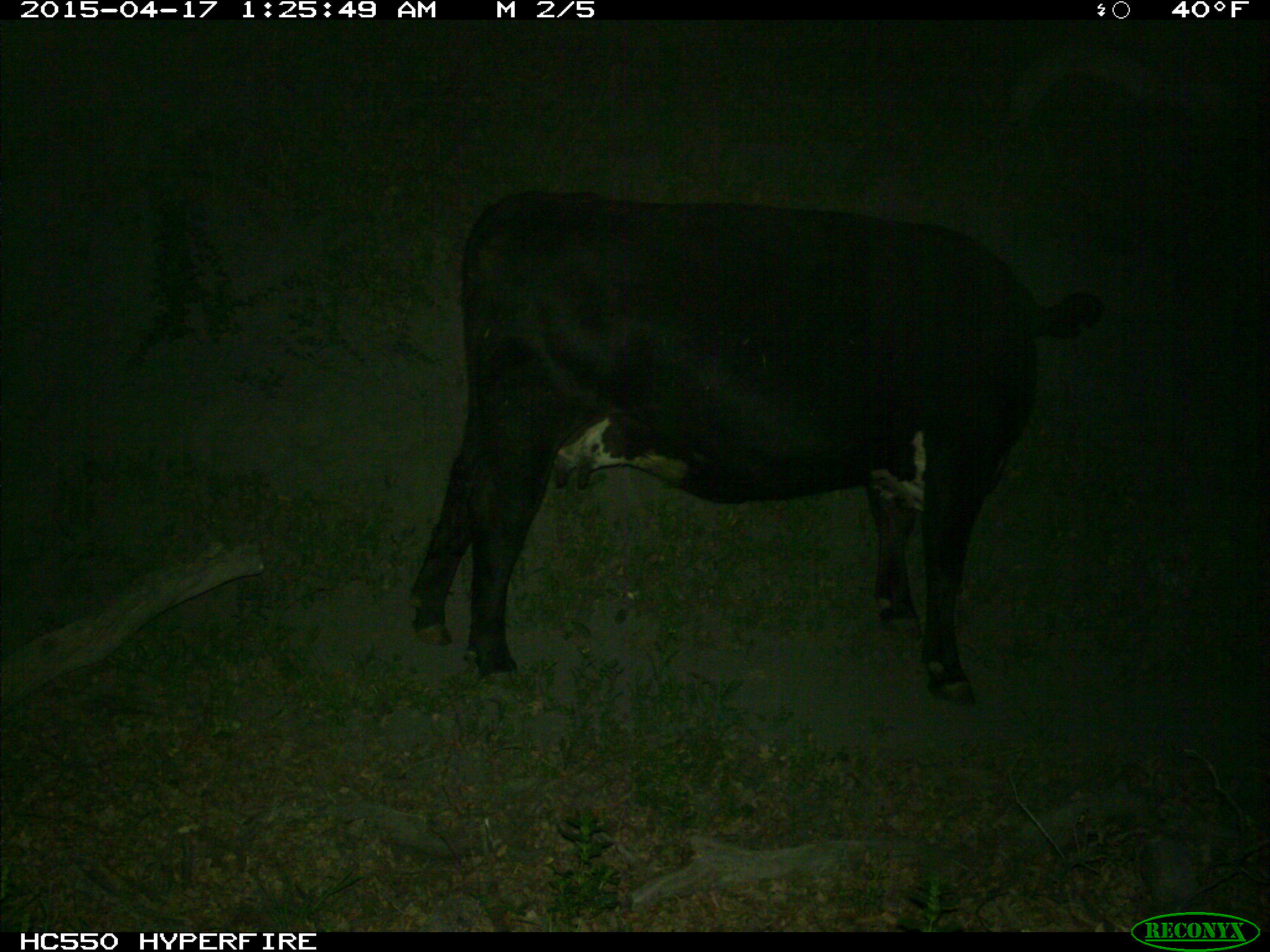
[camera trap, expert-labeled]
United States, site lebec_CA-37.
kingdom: Animalia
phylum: Chordata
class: Mammalia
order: Artiodactyla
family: Bovidae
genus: Bos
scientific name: Bos taurus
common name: domestic cow